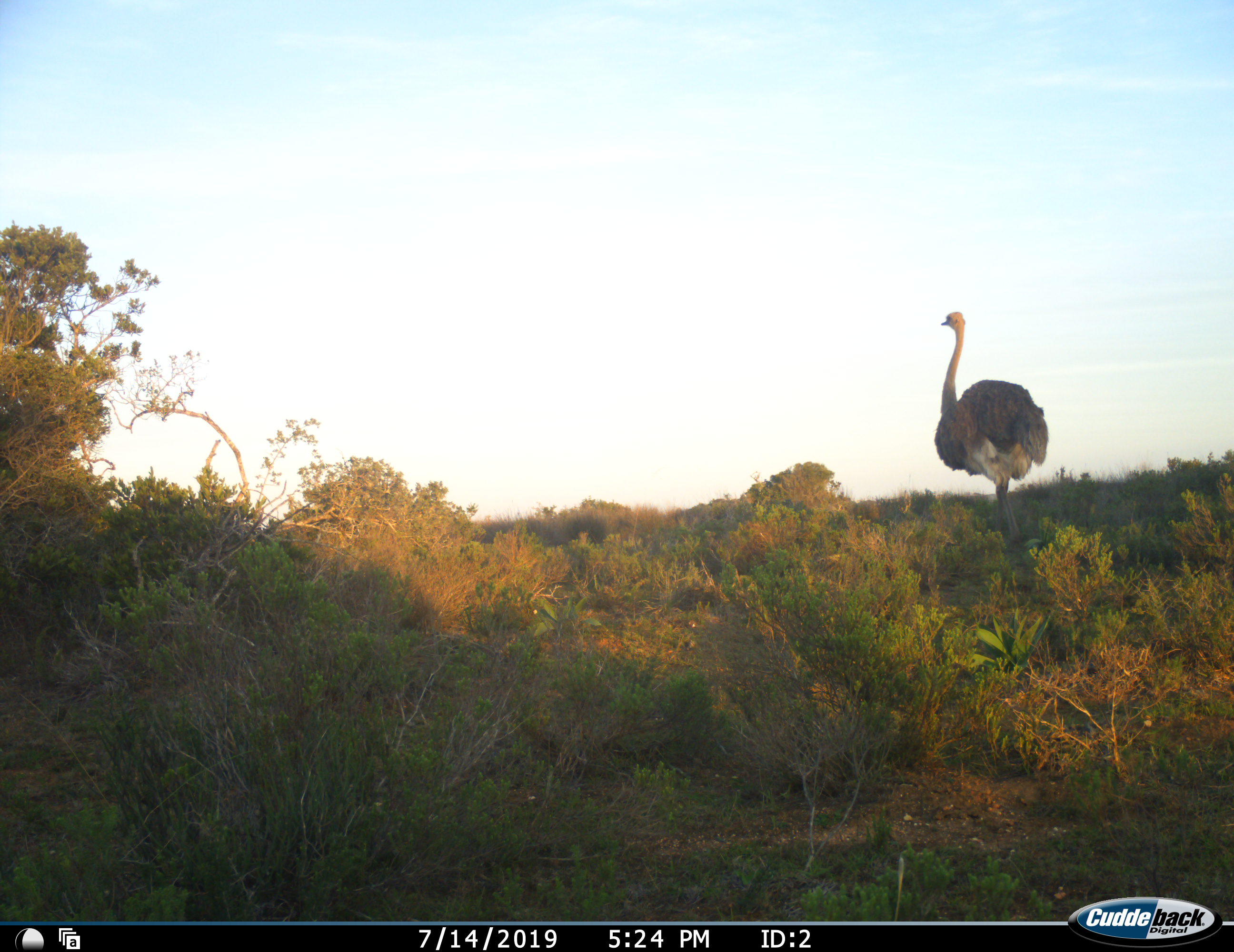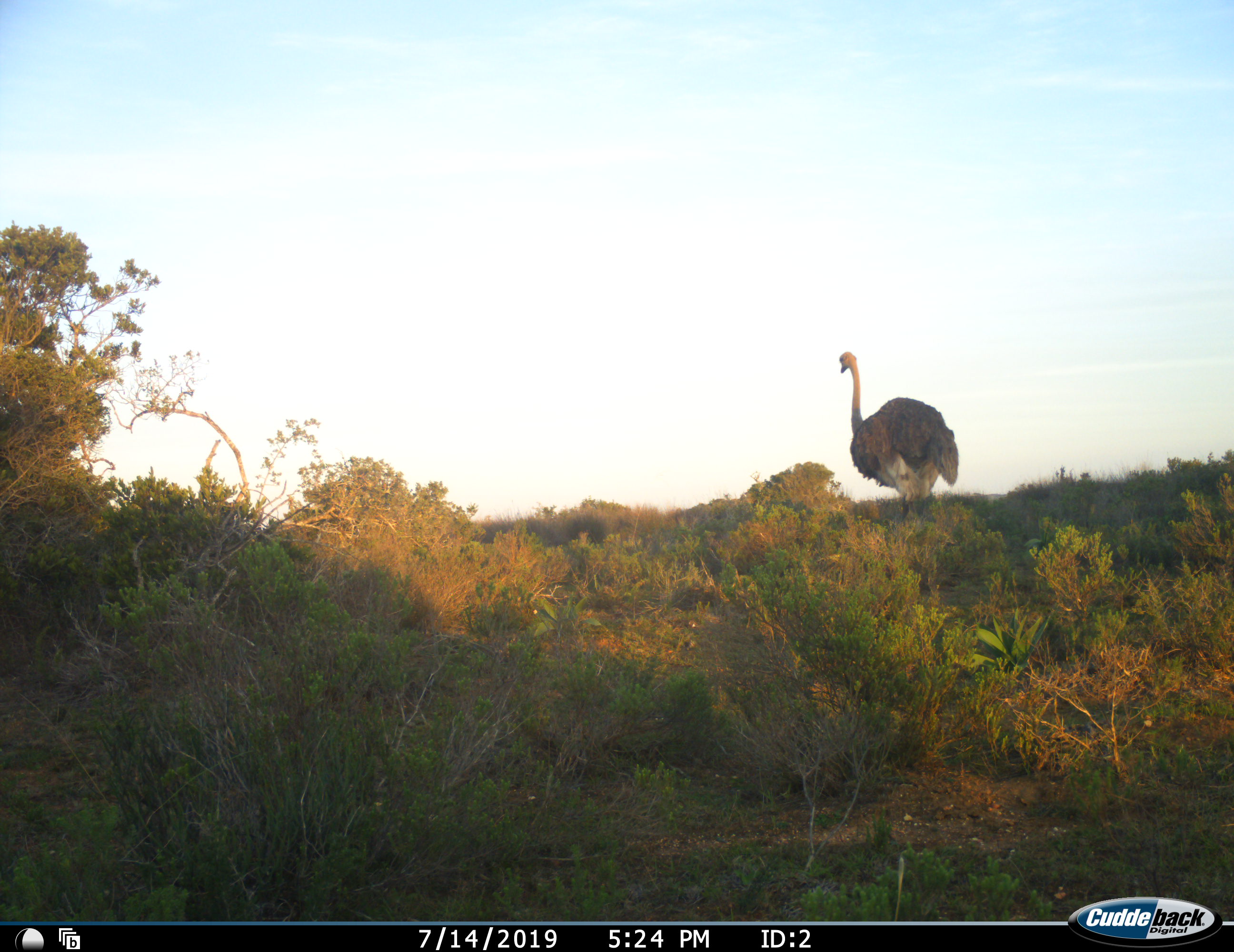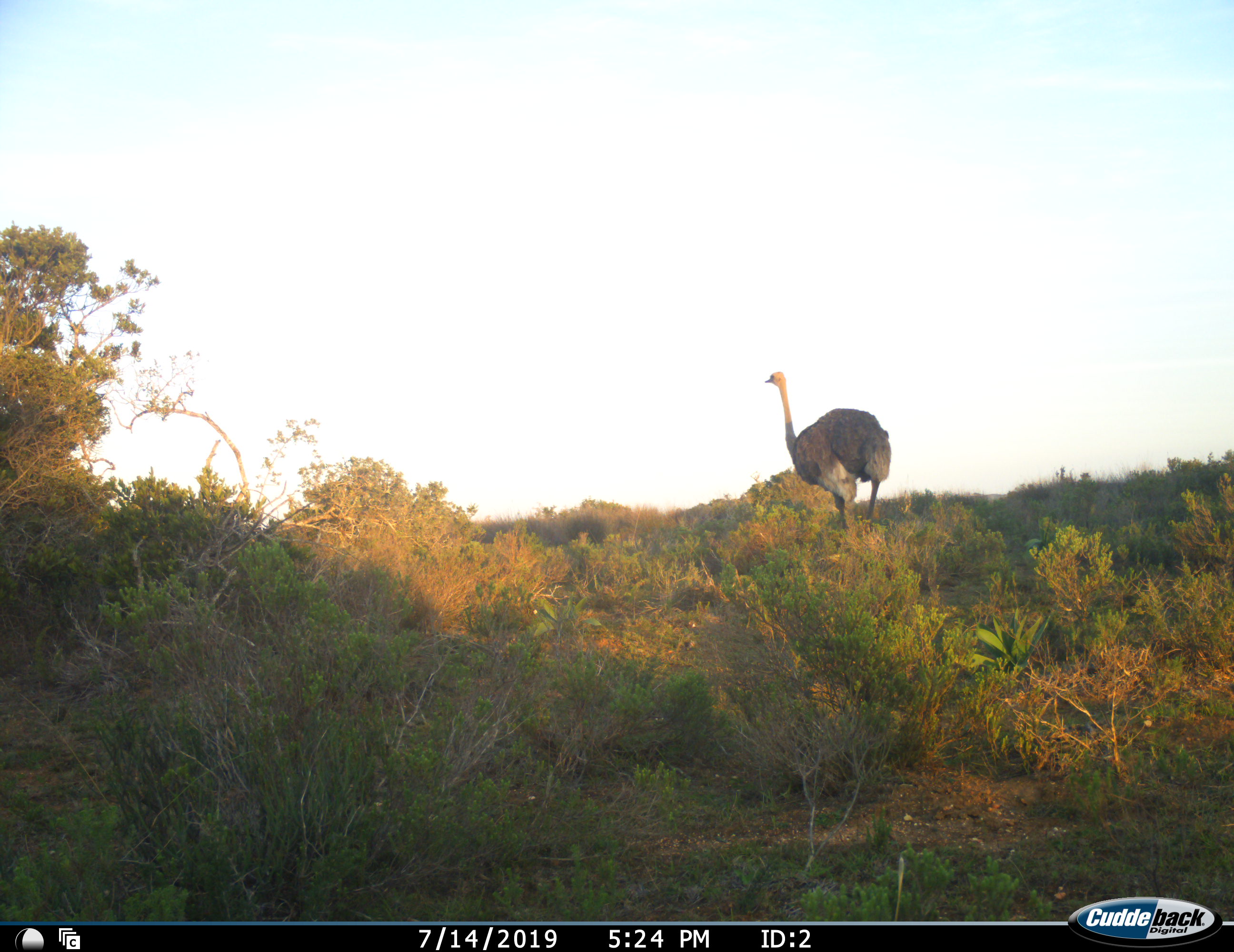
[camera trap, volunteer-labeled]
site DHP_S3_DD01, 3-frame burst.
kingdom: Animalia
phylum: Chordata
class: Aves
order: Struthioniformes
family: Struthionidae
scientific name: Struthionidae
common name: ostrich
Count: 1.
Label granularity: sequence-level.